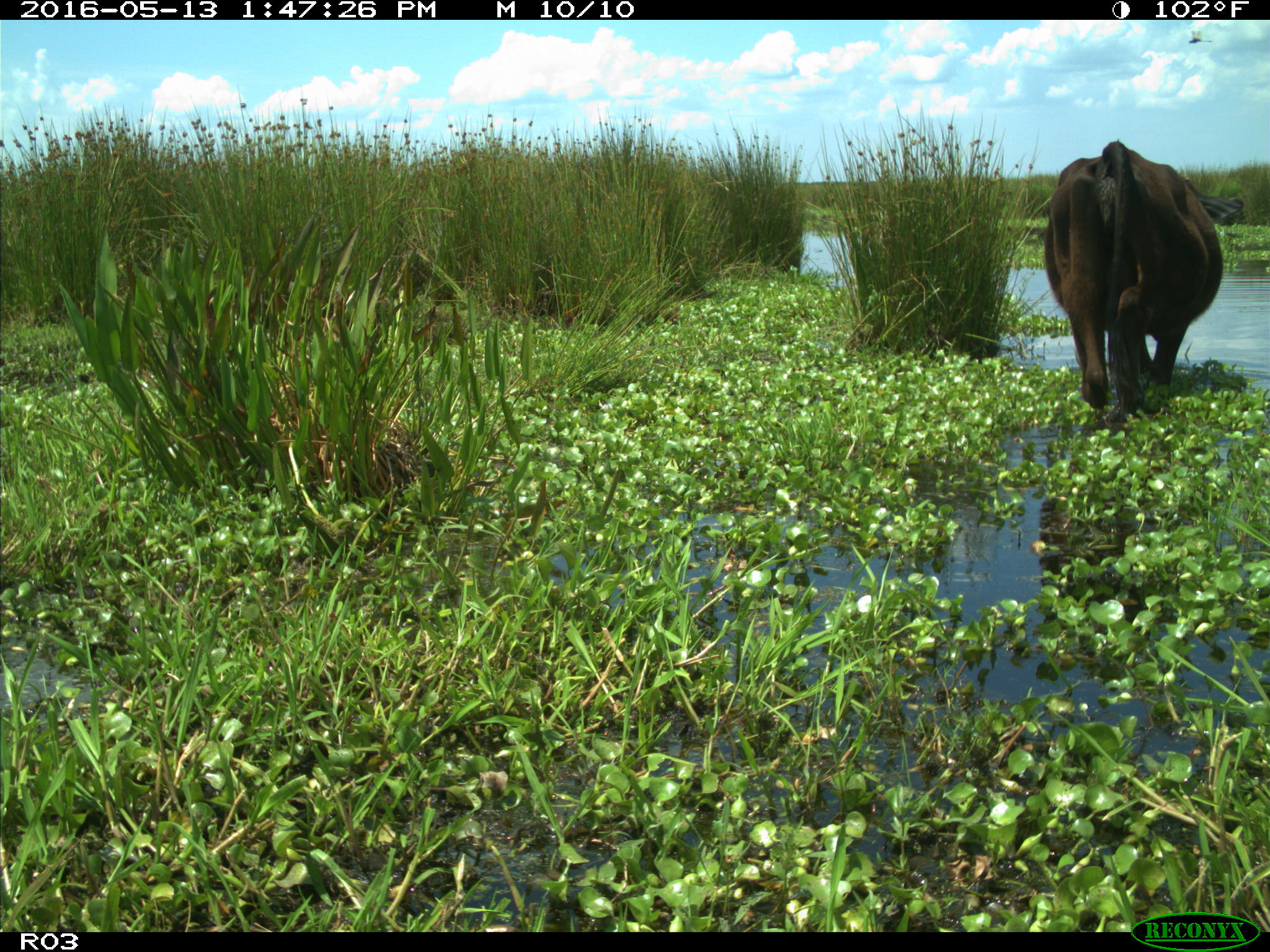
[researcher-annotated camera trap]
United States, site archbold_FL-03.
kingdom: Animalia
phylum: Chordata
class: Mammalia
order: Artiodactyla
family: Bovidae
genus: Bos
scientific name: Bos taurus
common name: domestic cow